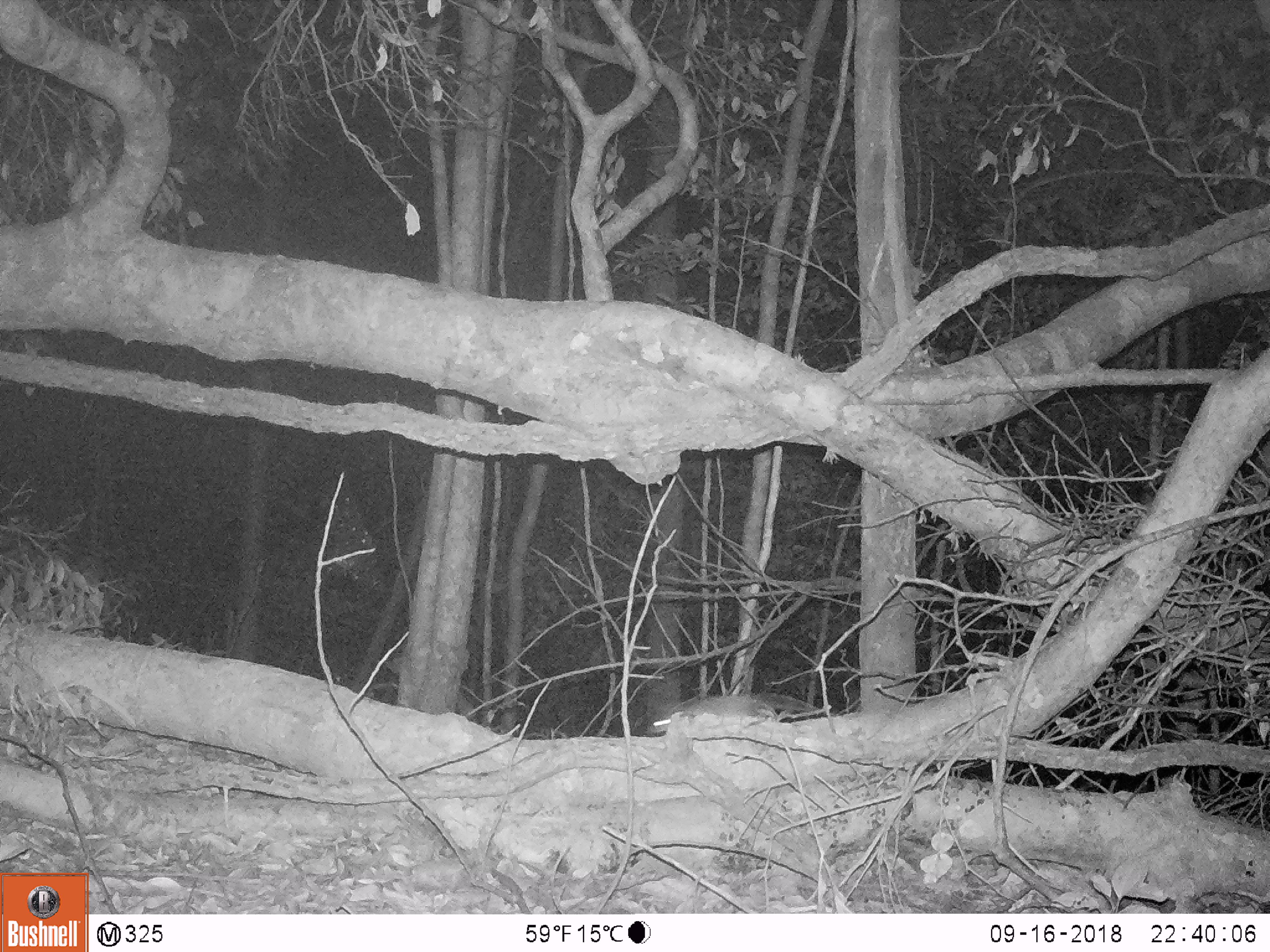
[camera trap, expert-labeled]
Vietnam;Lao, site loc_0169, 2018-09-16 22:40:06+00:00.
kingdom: Animalia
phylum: Chordata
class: Mammalia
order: Rodentia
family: Muridae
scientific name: Muridae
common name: old-world mice and rats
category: unidentified murid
Unidentified murid (old-world mice and rats) (Muridae). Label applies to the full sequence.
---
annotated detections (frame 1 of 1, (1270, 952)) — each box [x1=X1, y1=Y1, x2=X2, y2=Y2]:
unidentified murid: [x1=647, y1=690, x2=821, y2=734]